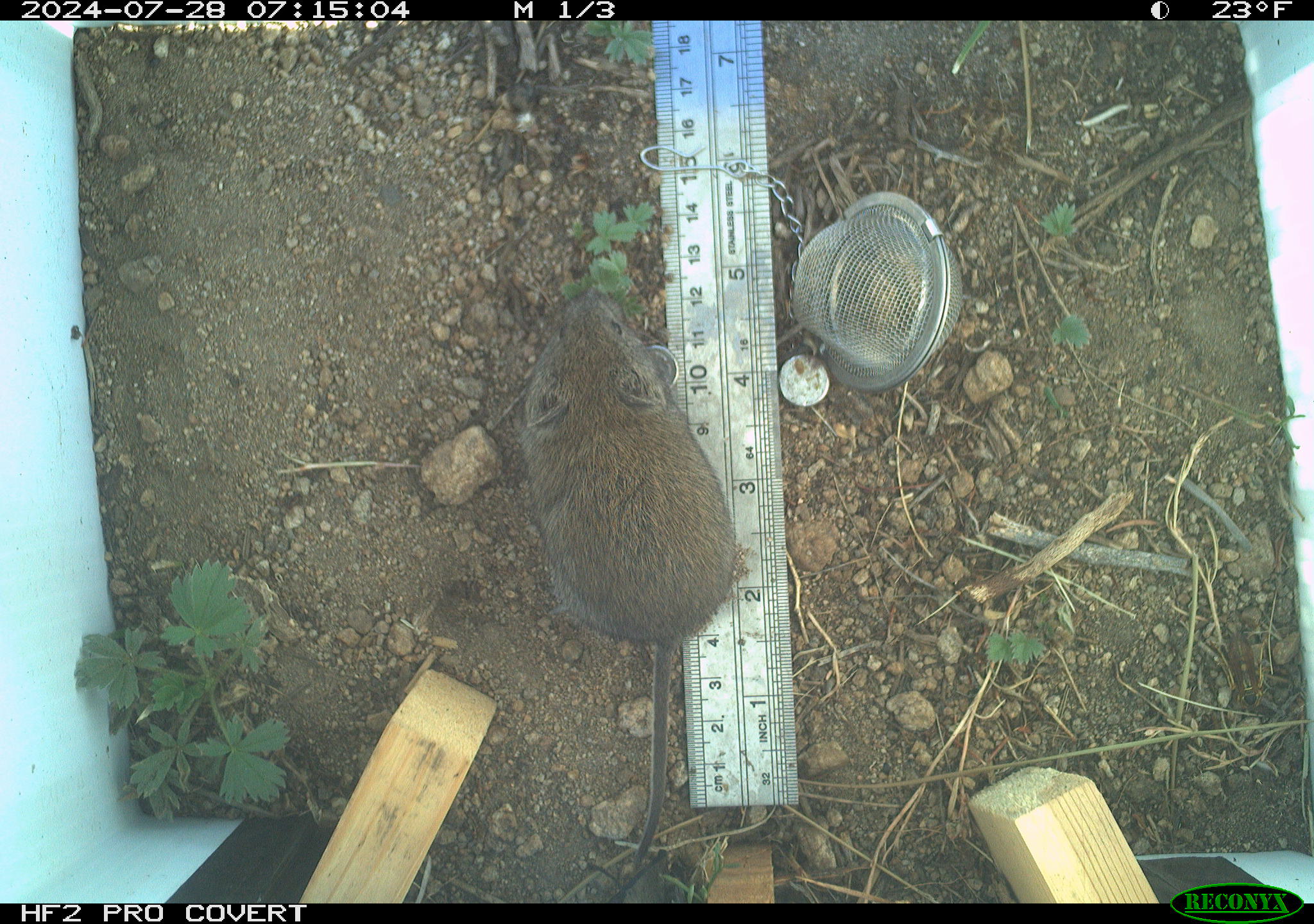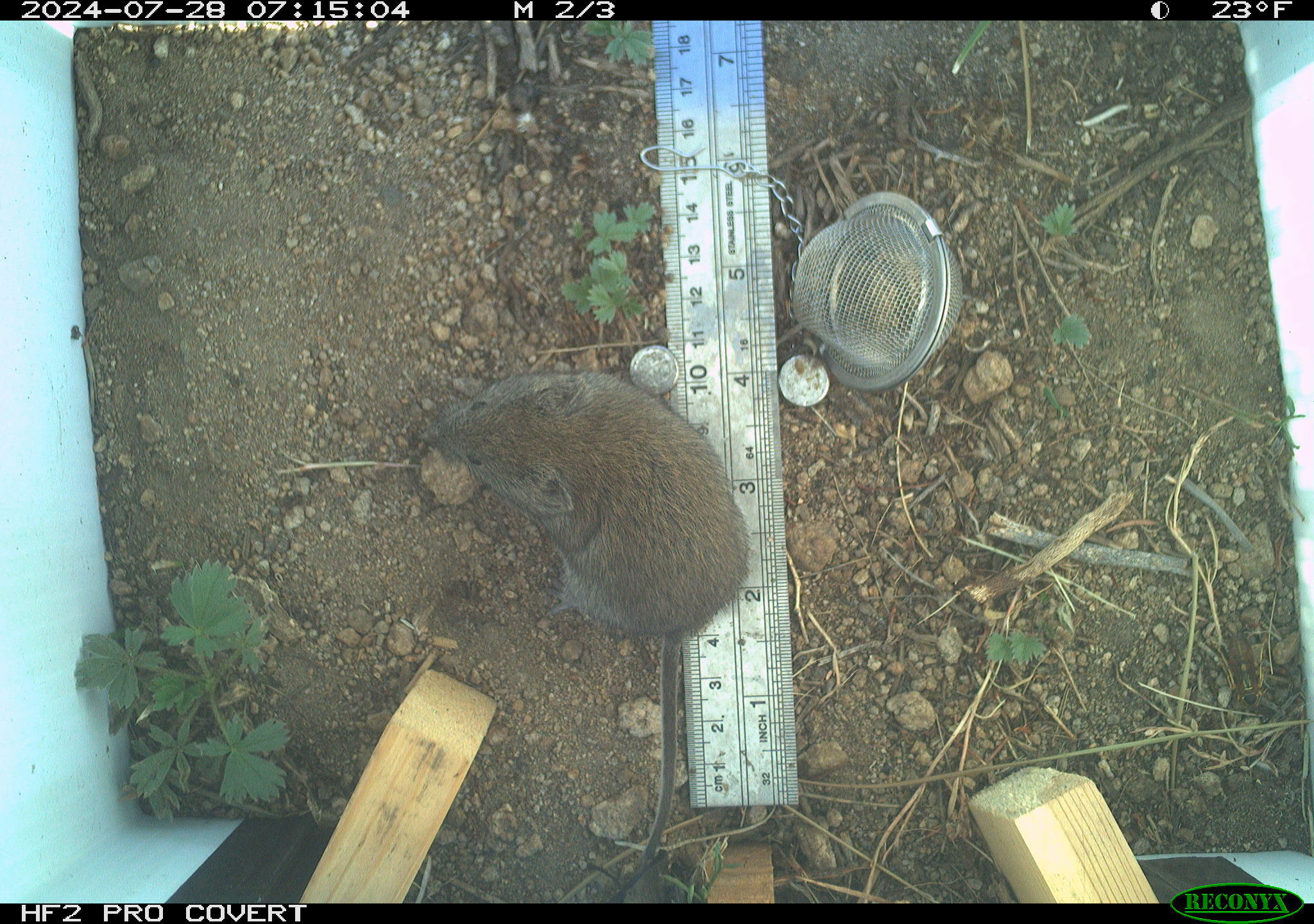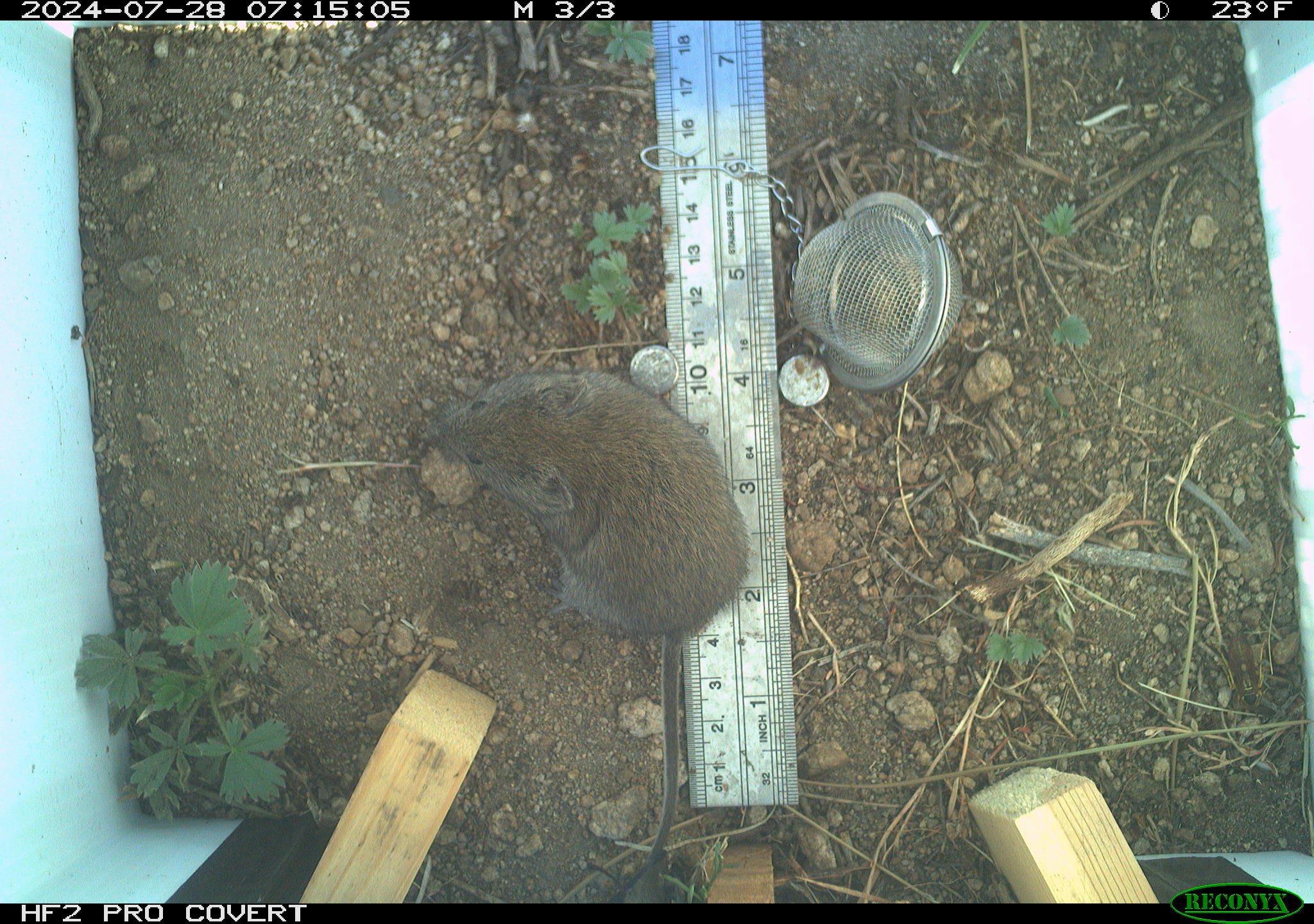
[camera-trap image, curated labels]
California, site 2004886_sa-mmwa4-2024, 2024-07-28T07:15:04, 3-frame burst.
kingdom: Animalia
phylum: Chordata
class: Mammalia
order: Rodentia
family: Cricetidae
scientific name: Arvicolinae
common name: voles, lemmings, and muskrats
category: arvicolinae subfamily